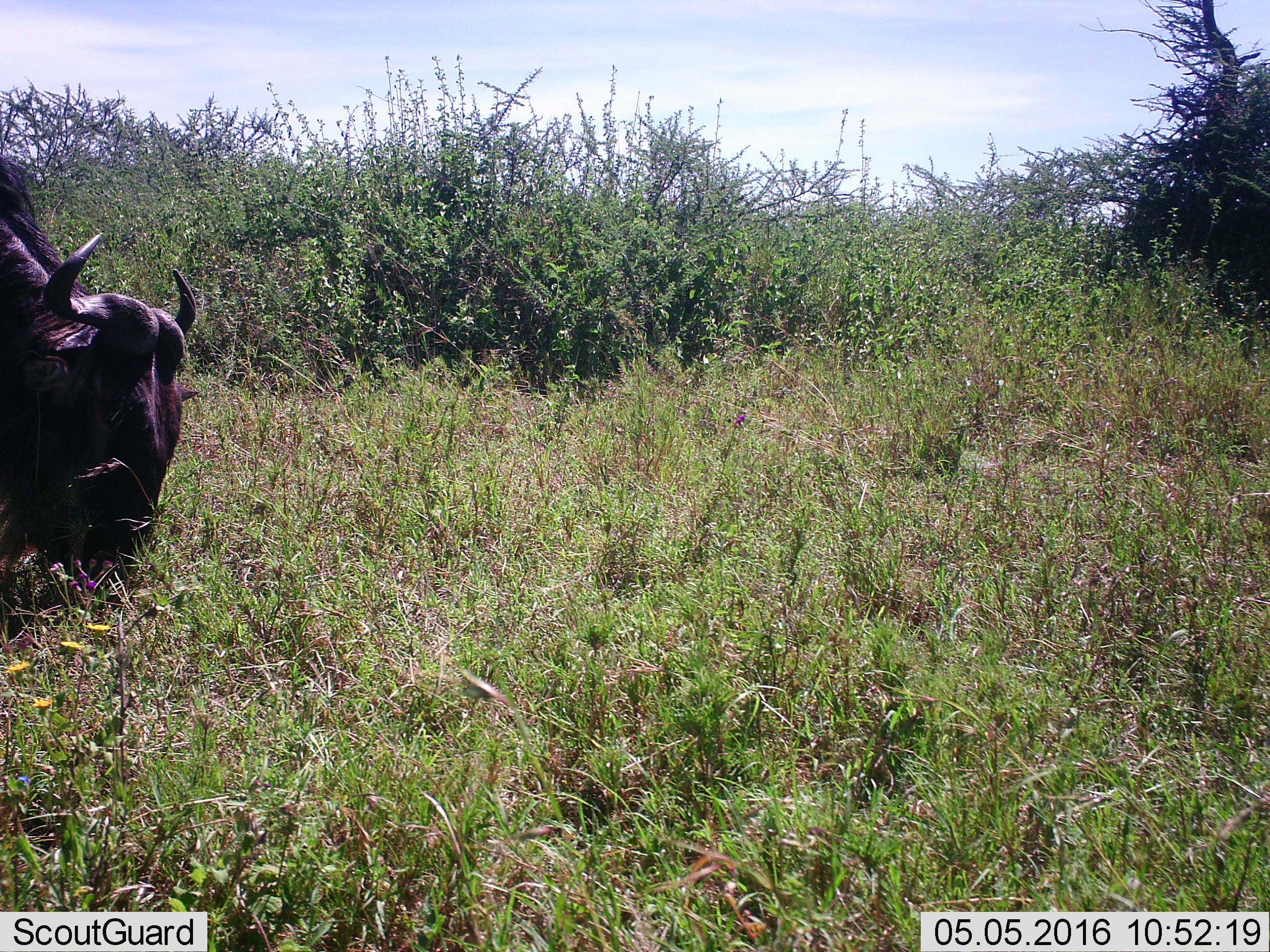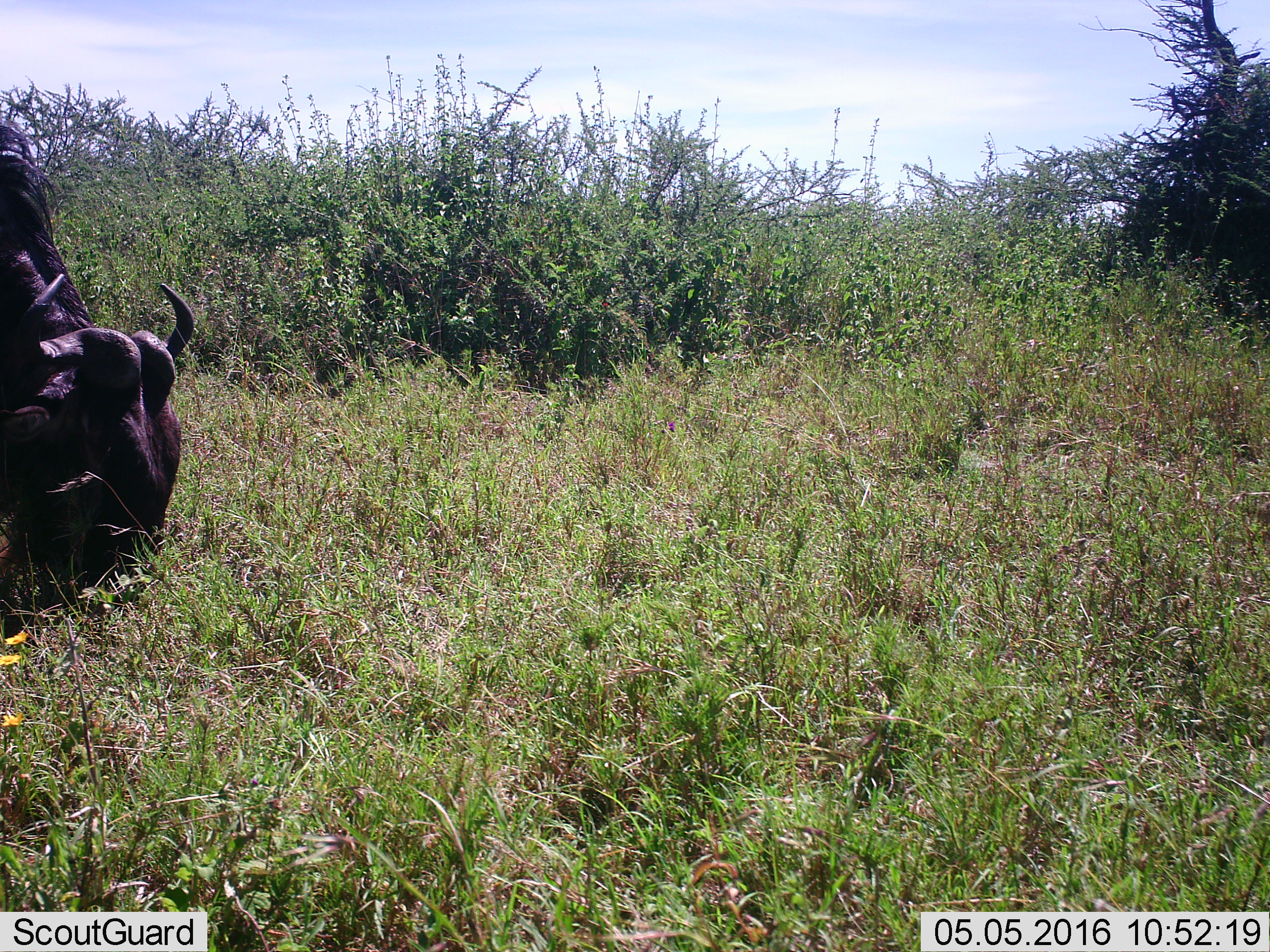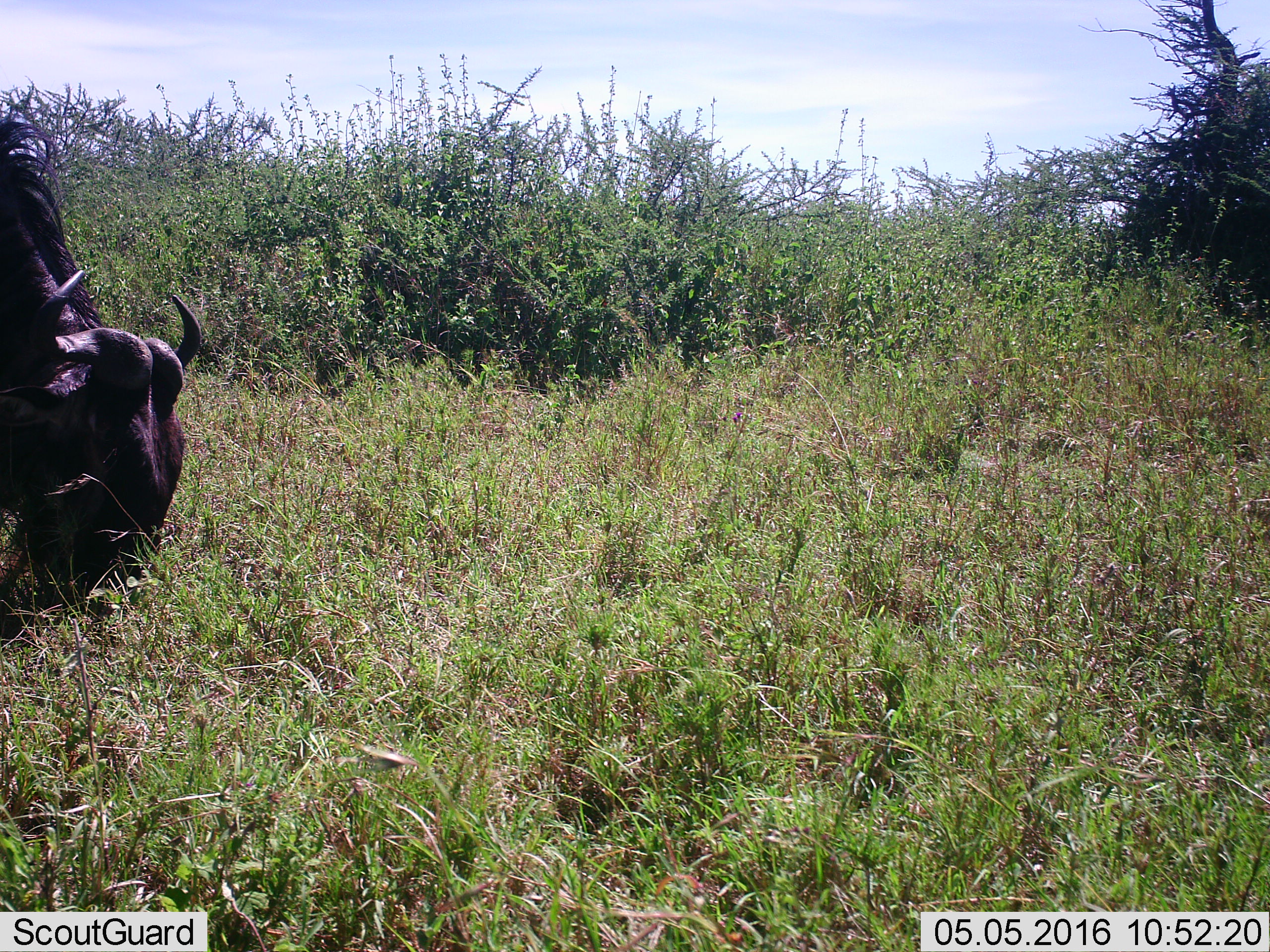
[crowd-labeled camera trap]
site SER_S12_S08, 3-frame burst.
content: unidentified animal